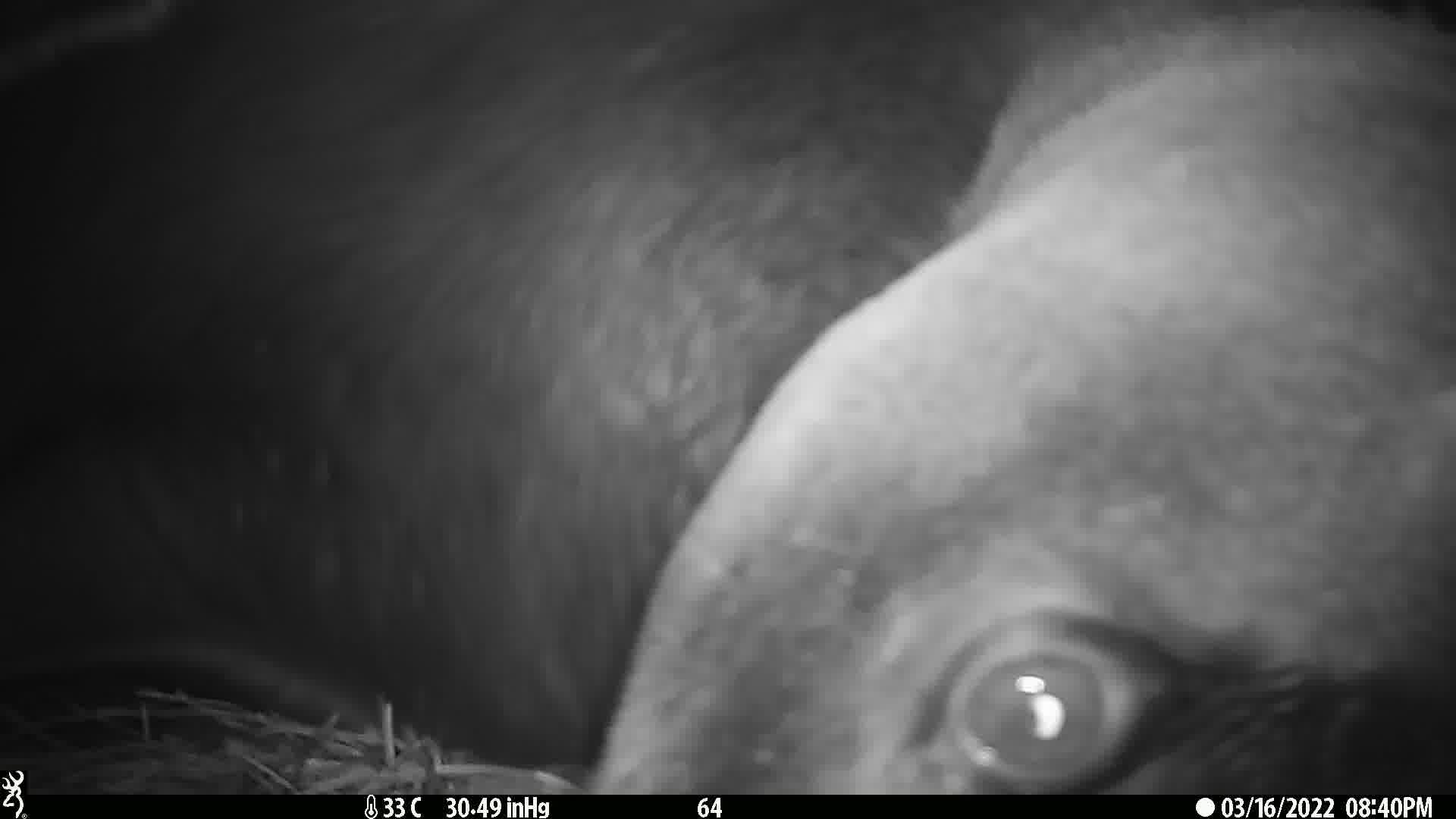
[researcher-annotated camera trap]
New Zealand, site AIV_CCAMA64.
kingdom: Animalia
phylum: Chordata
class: Mammalia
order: Carnivora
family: Otariidae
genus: Phocarctos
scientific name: Phocarctos hookeri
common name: new zealand sea lion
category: sealion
Sealion (new zealand sea lion) (Phocarctos hookeri).